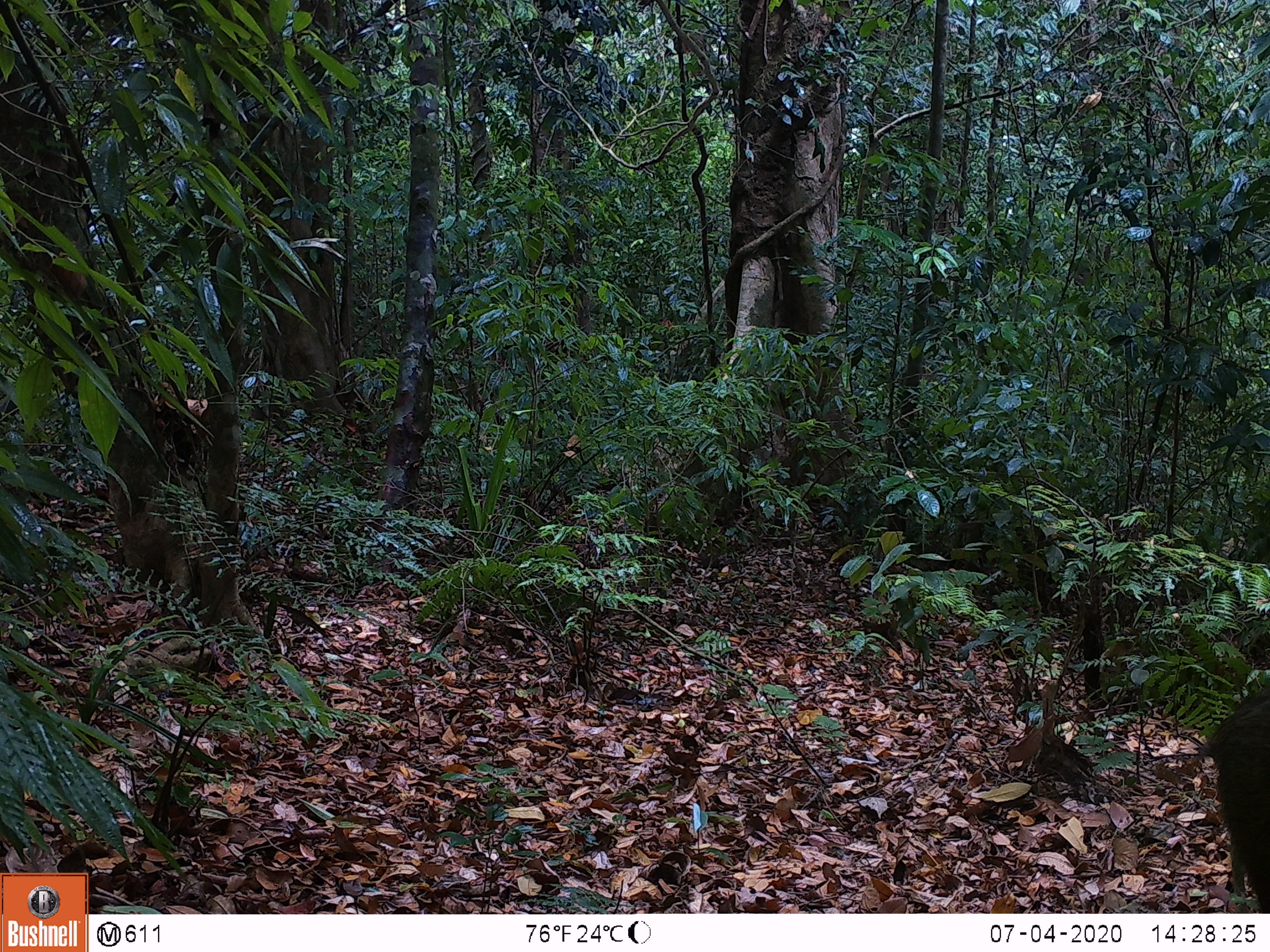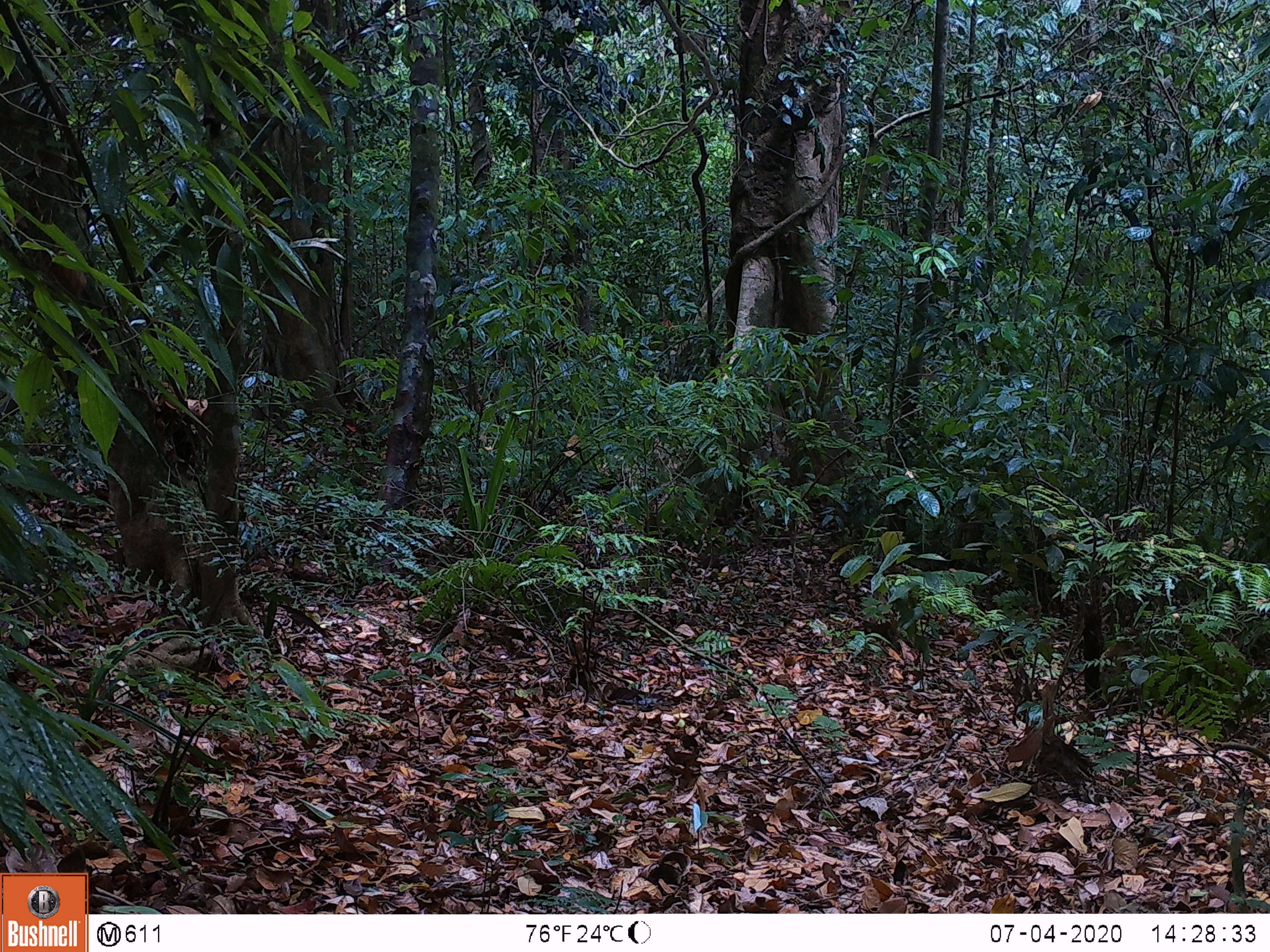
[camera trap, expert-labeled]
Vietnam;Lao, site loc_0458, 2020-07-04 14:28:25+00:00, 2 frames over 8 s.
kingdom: Animalia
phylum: Chordata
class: Mammalia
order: Artiodactyla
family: Suidae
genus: Sus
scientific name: Sus scrofa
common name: eurasian wild pig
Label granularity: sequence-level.